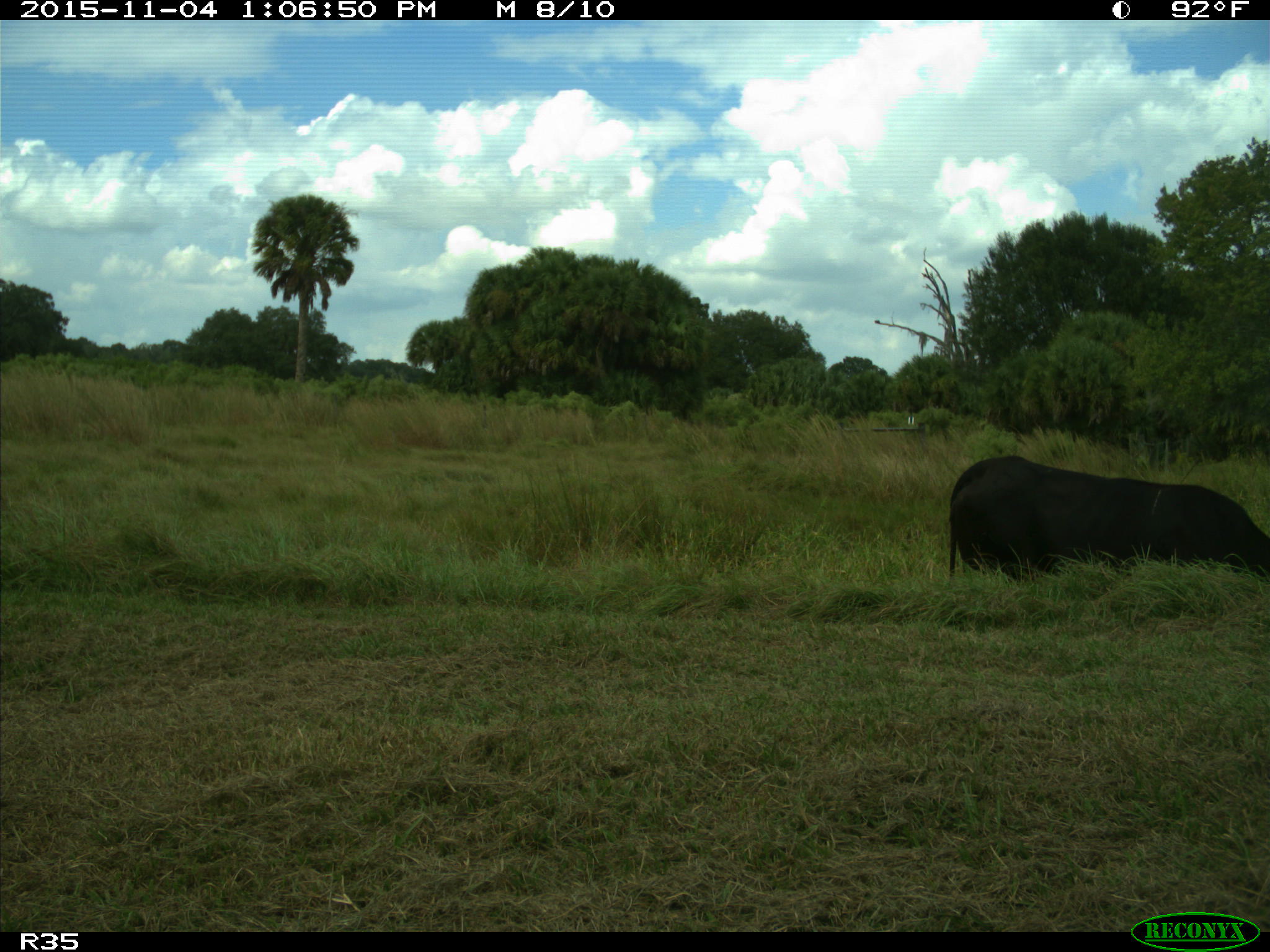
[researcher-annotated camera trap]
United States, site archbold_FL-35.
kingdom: Animalia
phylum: Chordata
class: Mammalia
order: Artiodactyla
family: Bovidae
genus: Bos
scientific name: Bos taurus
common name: domestic cow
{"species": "Bos taurus (domestic cow)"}